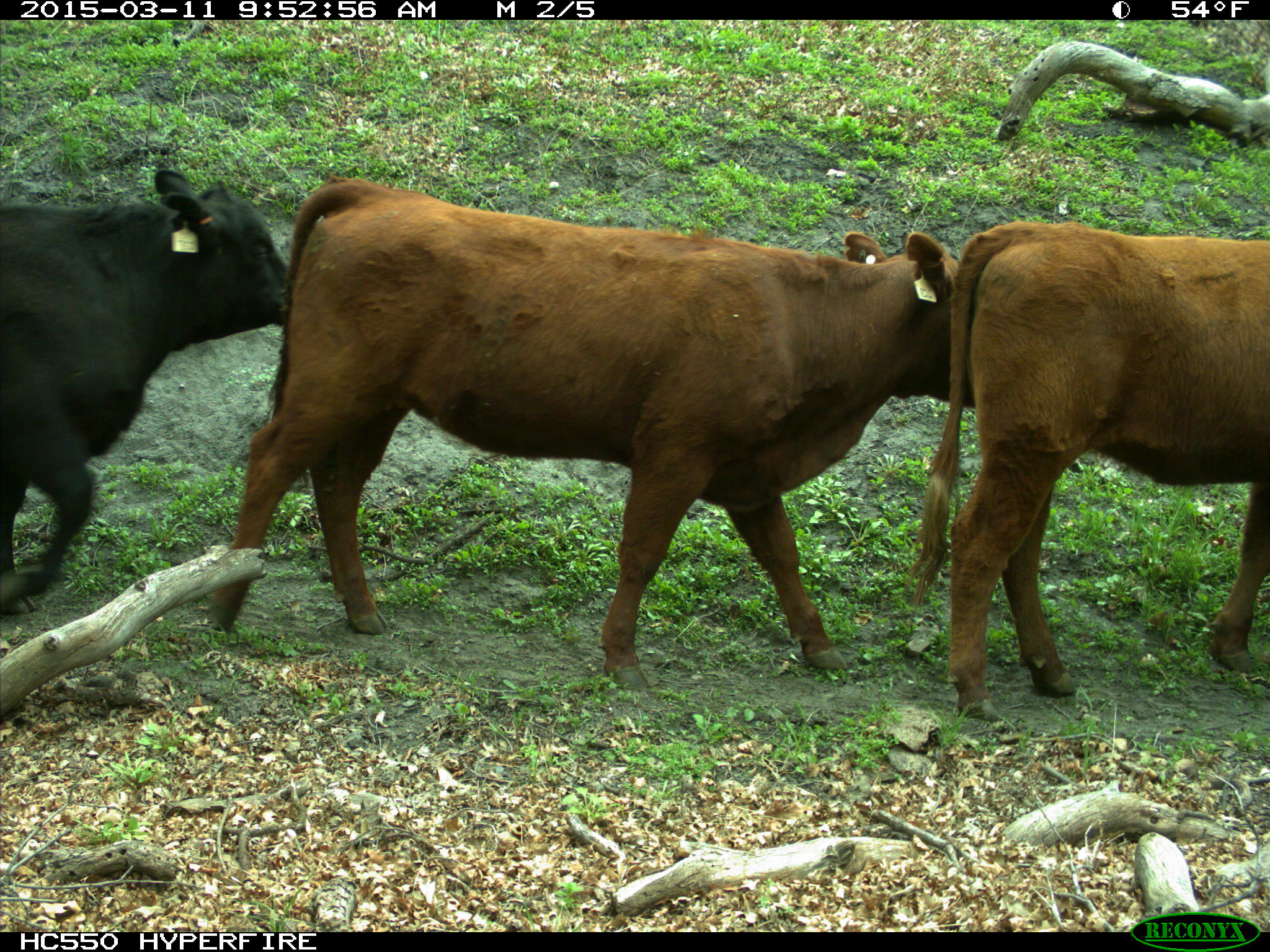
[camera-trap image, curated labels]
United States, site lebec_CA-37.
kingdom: Animalia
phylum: Chordata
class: Mammalia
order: Artiodactyla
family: Bovidae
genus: Bos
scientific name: Bos taurus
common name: domestic cow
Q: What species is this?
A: Bos taurus (domestic cow).